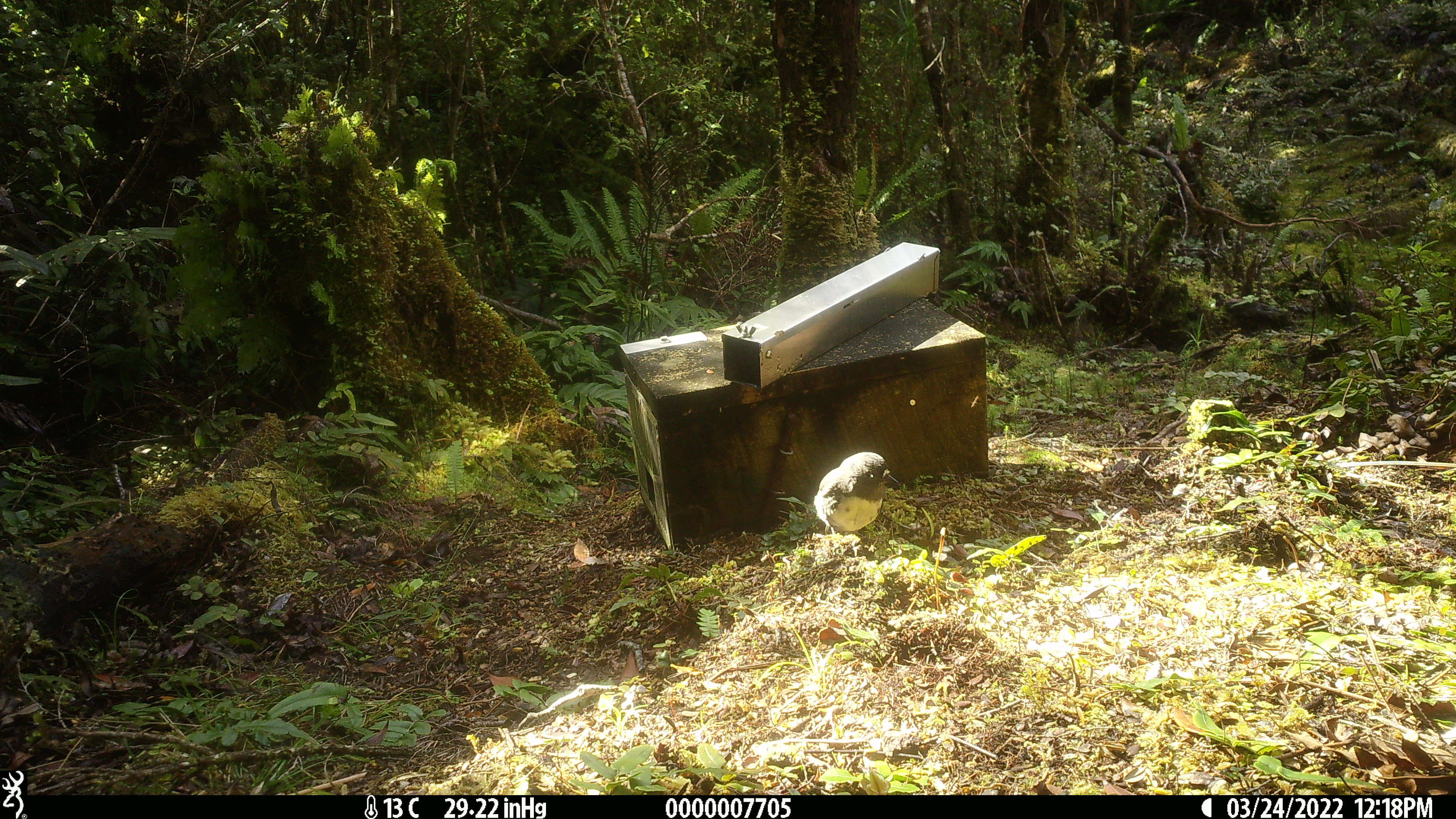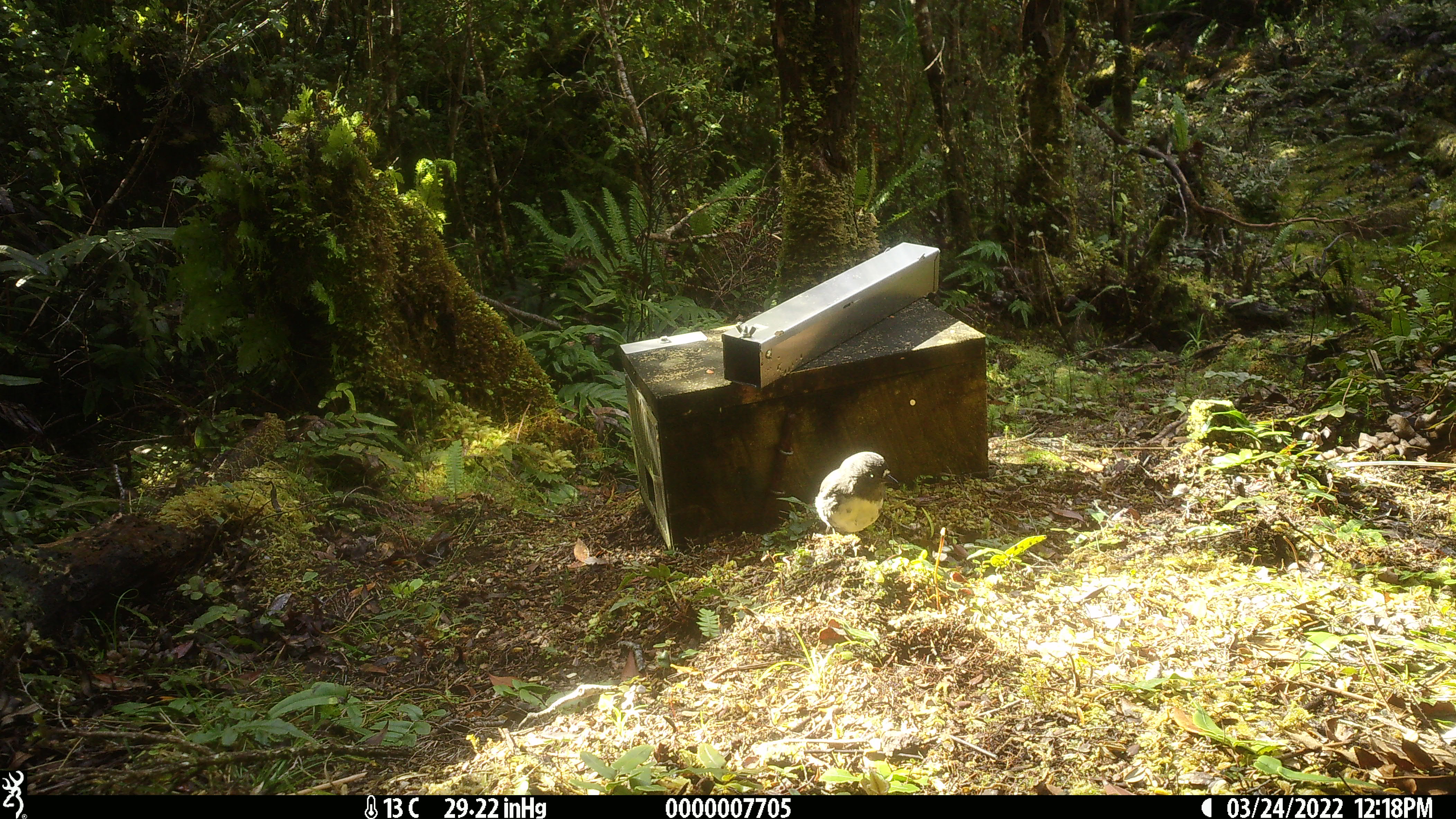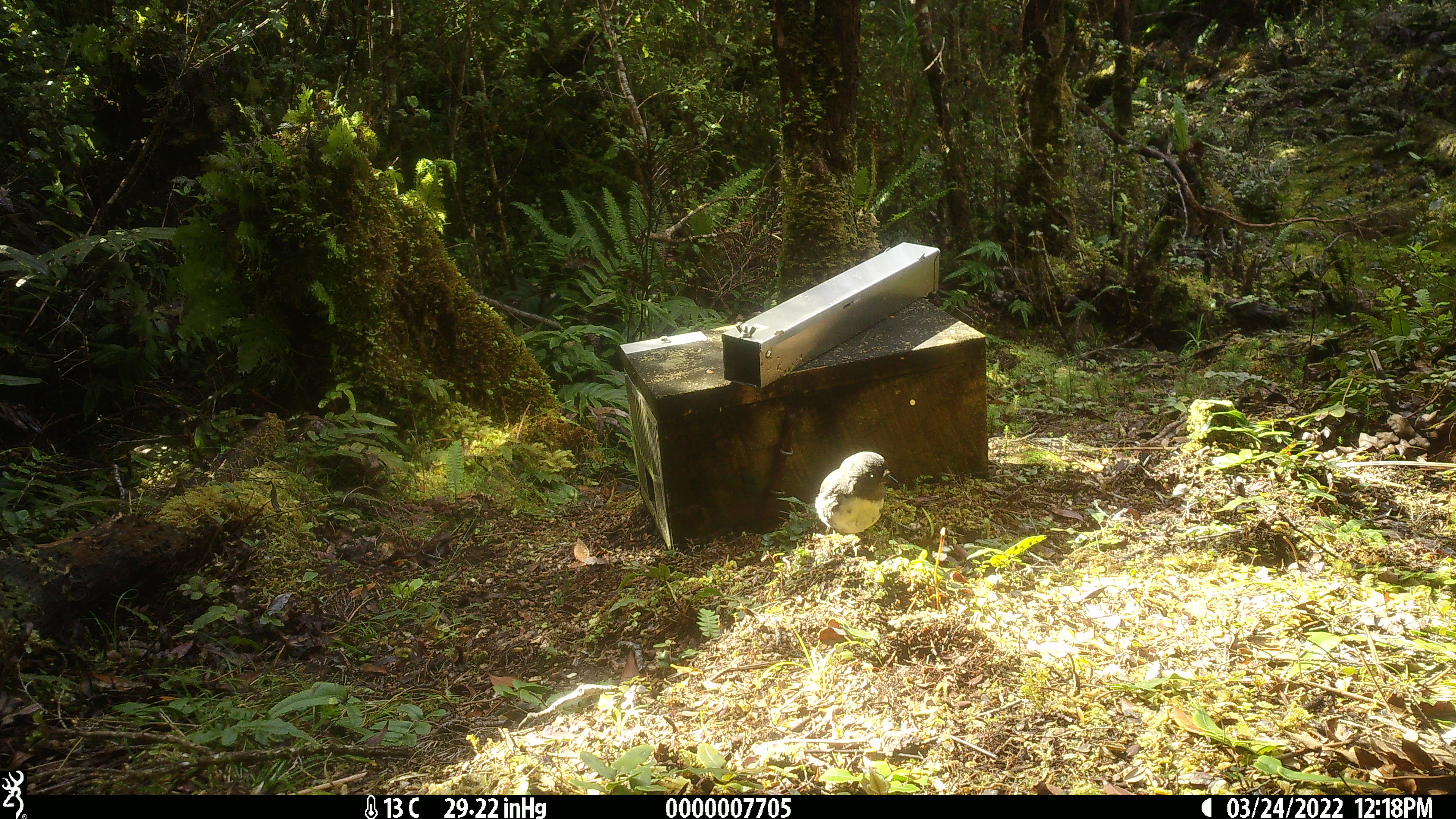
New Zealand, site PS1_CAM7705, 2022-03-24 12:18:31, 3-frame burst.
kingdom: Animalia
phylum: Chordata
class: Aves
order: Passeriformes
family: Petroicidae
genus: Petroica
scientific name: Petroica australis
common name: new zealand robin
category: robin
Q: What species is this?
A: Robin (new zealand robin) (Petroica australis).